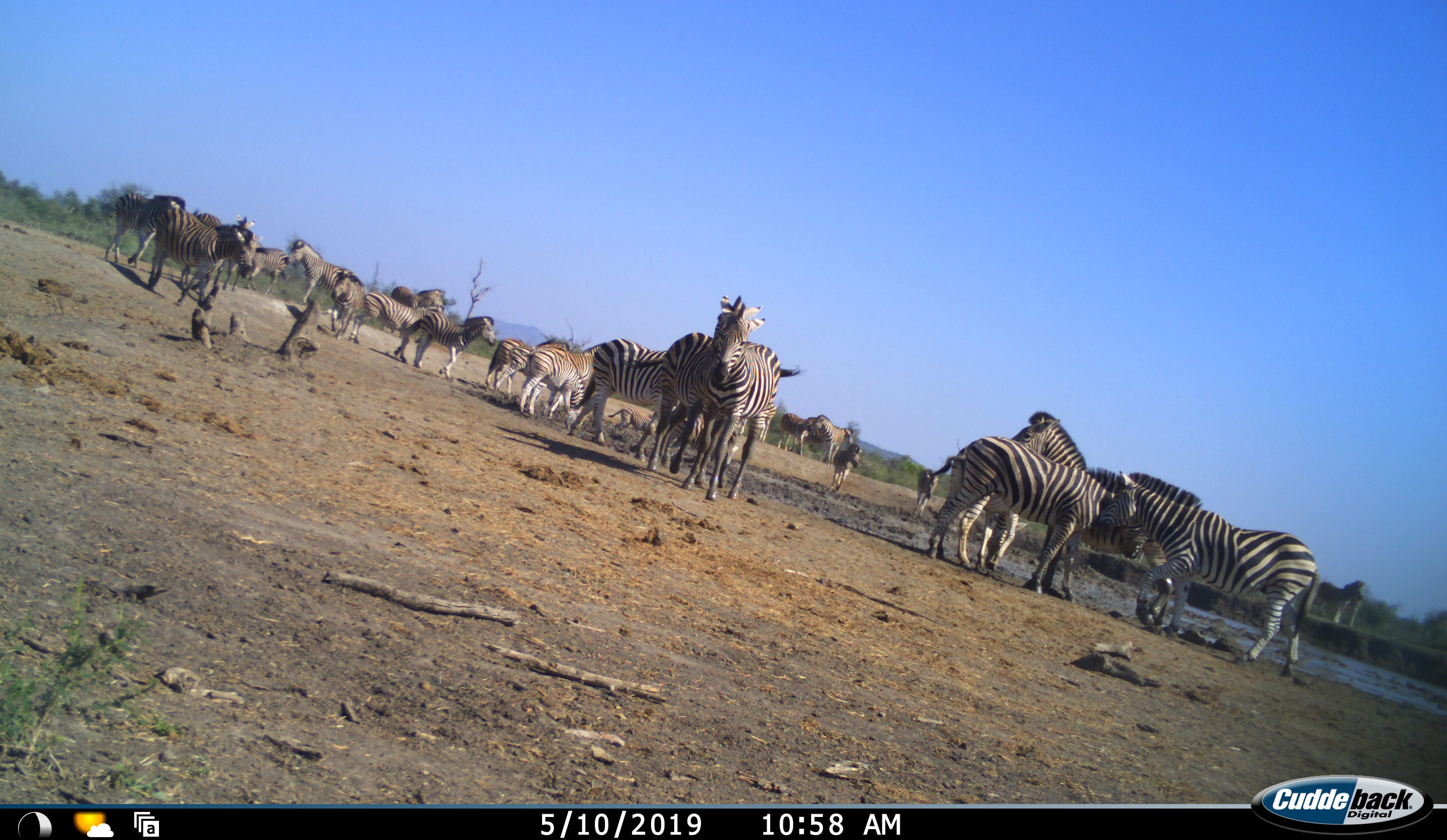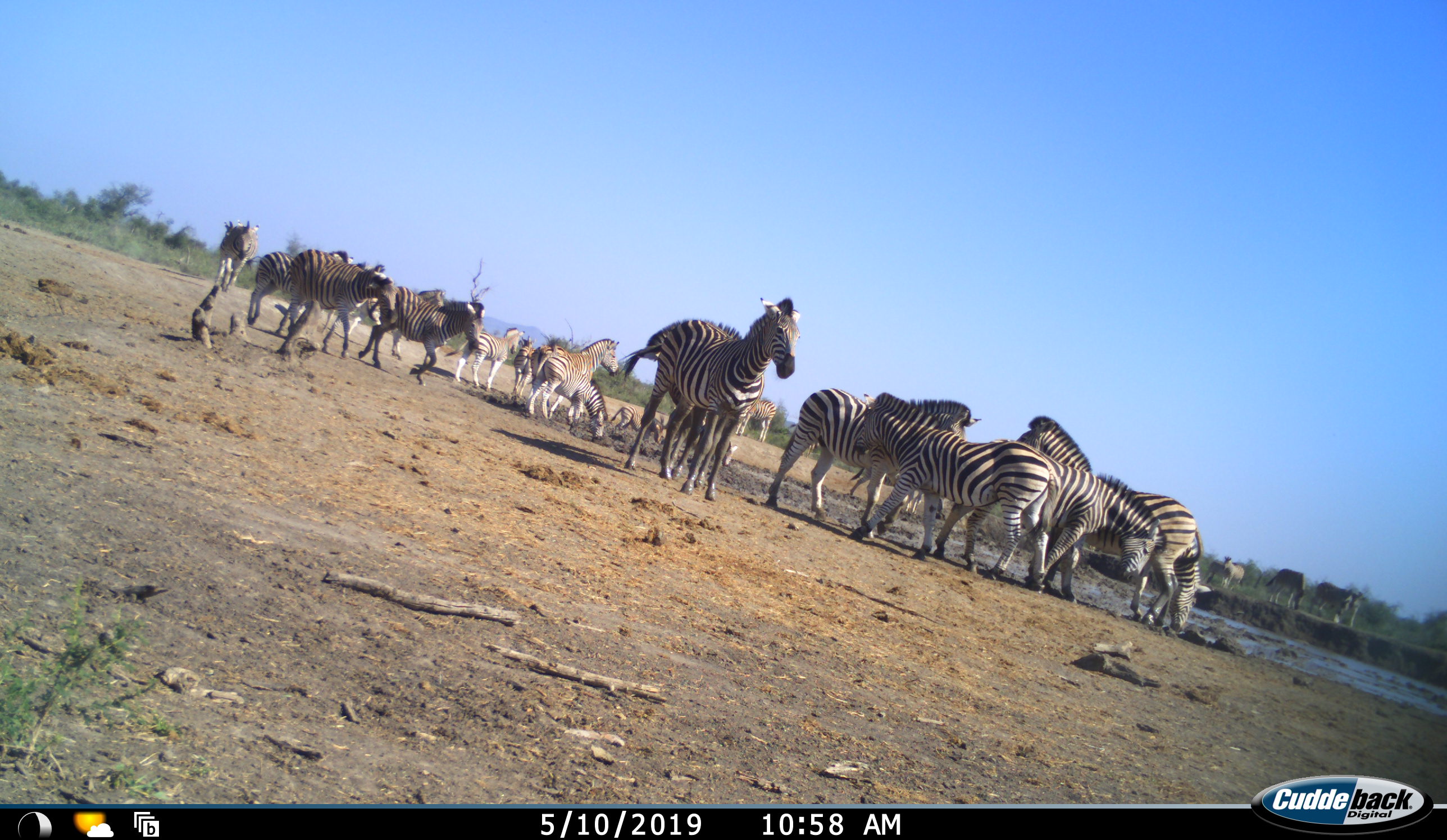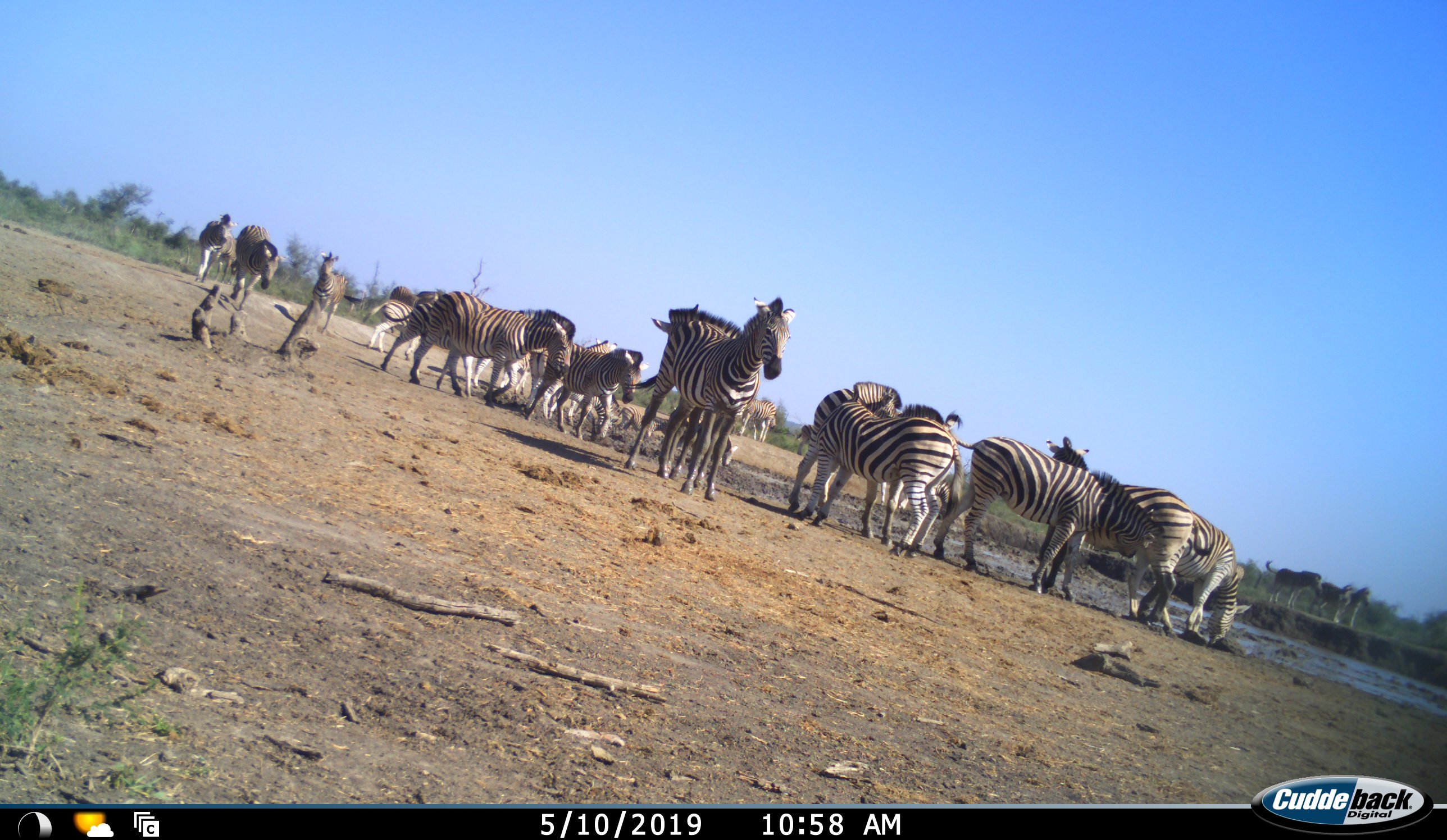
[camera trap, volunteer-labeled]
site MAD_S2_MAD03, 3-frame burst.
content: unidentified animal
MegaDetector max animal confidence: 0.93